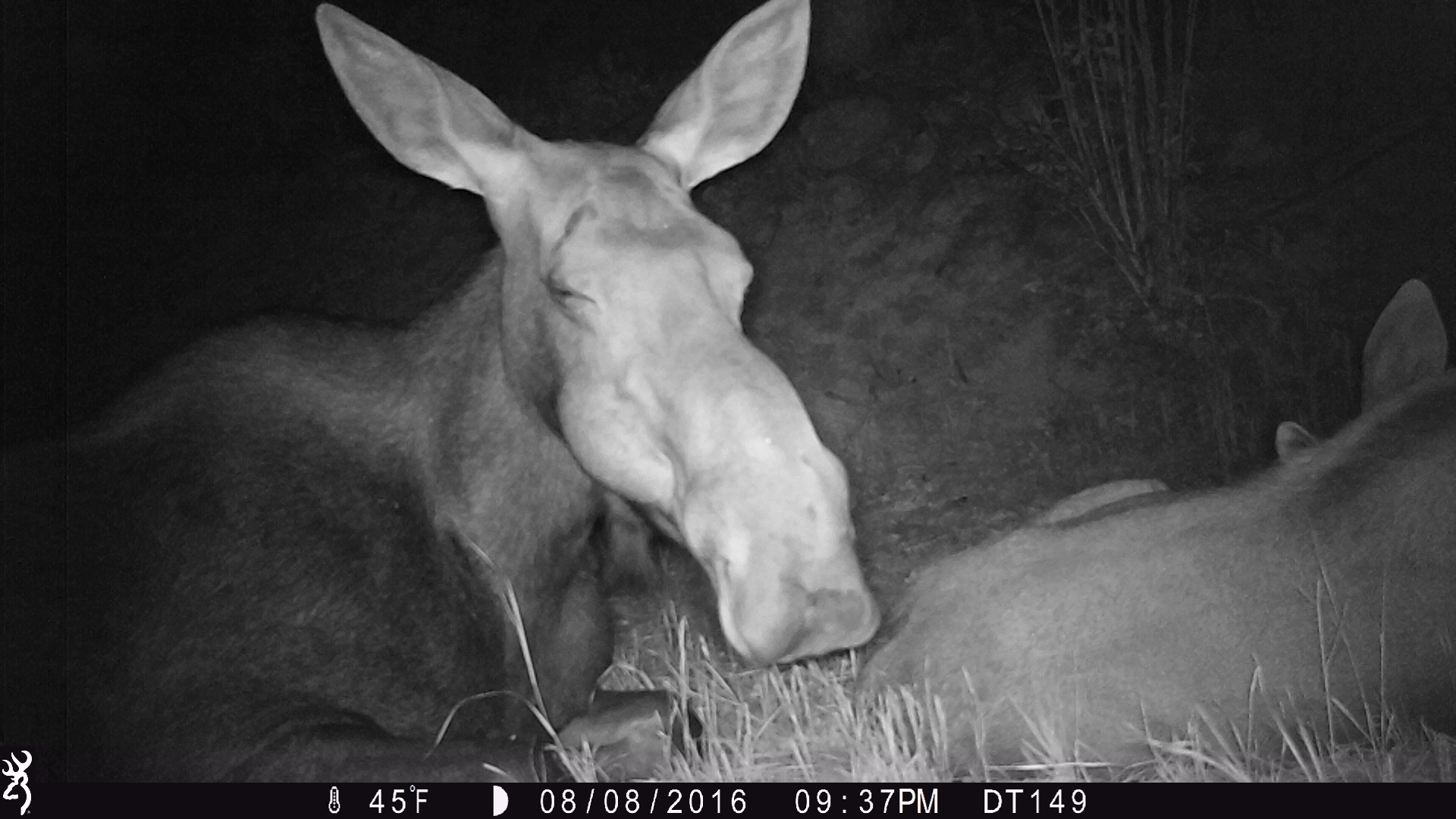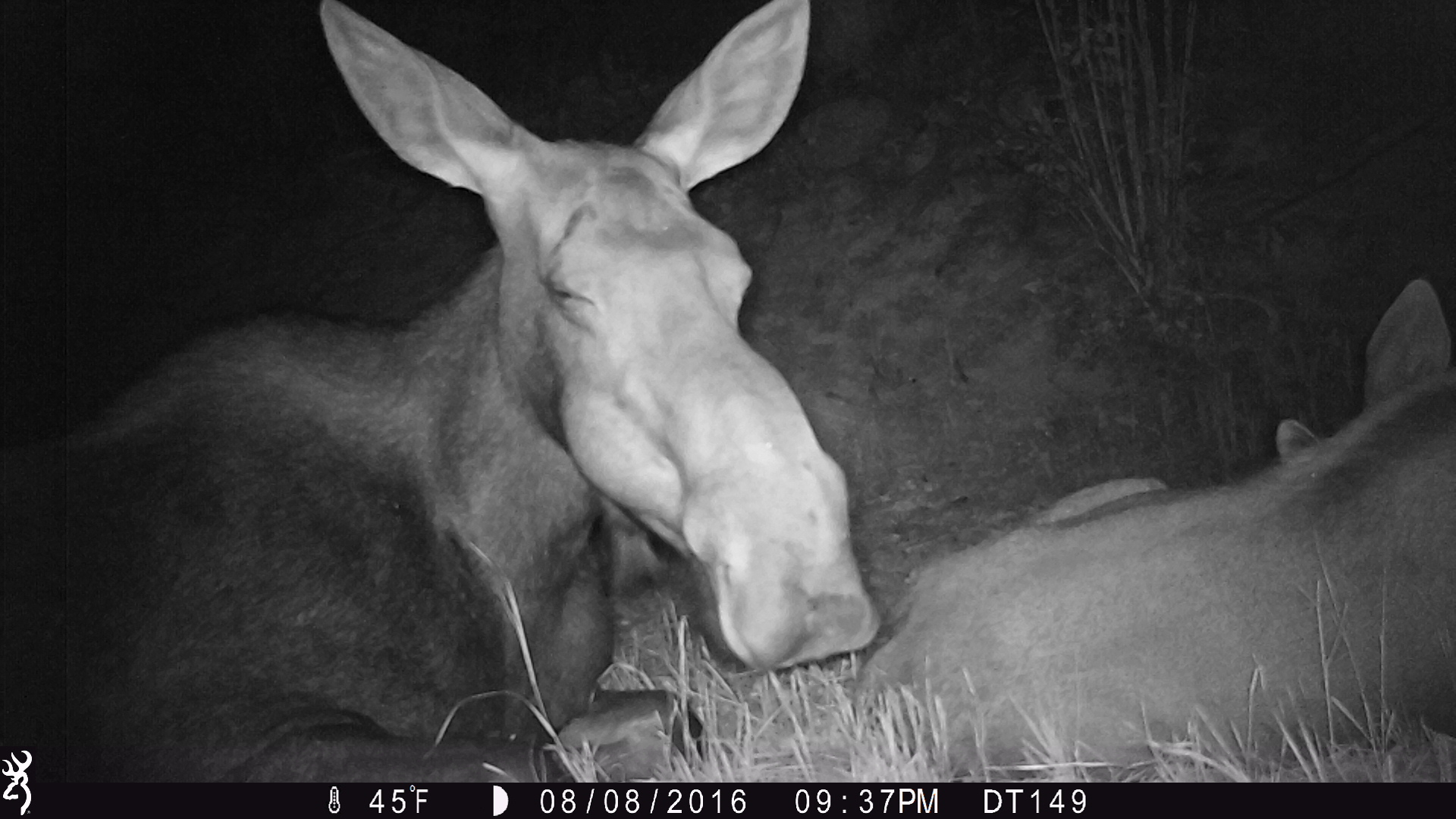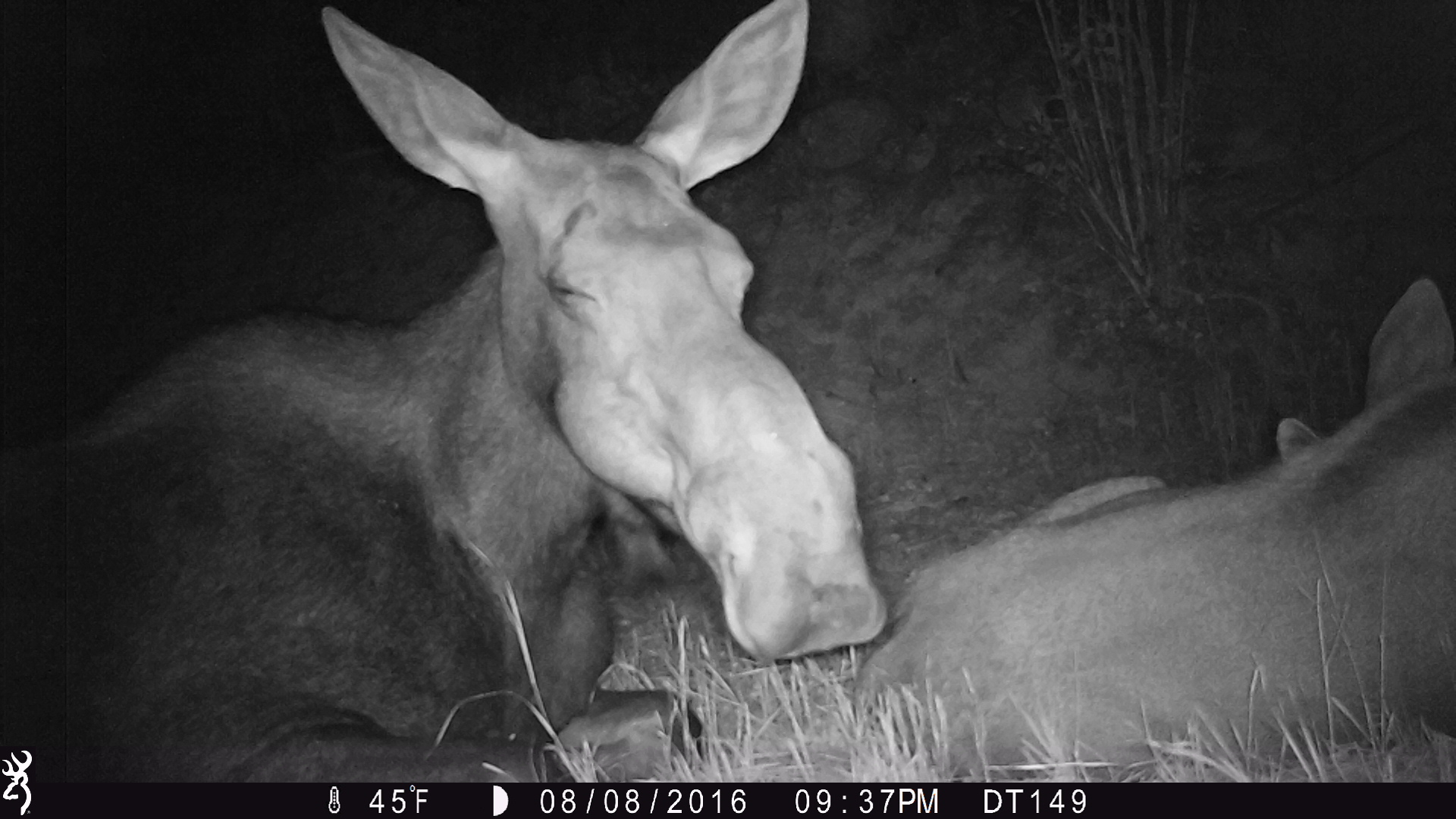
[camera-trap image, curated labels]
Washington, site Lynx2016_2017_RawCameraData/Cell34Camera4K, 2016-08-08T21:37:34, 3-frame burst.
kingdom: Animalia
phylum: Chordata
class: Mammalia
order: Artiodactyla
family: Cervidae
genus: Alces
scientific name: Alces alces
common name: moose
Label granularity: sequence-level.